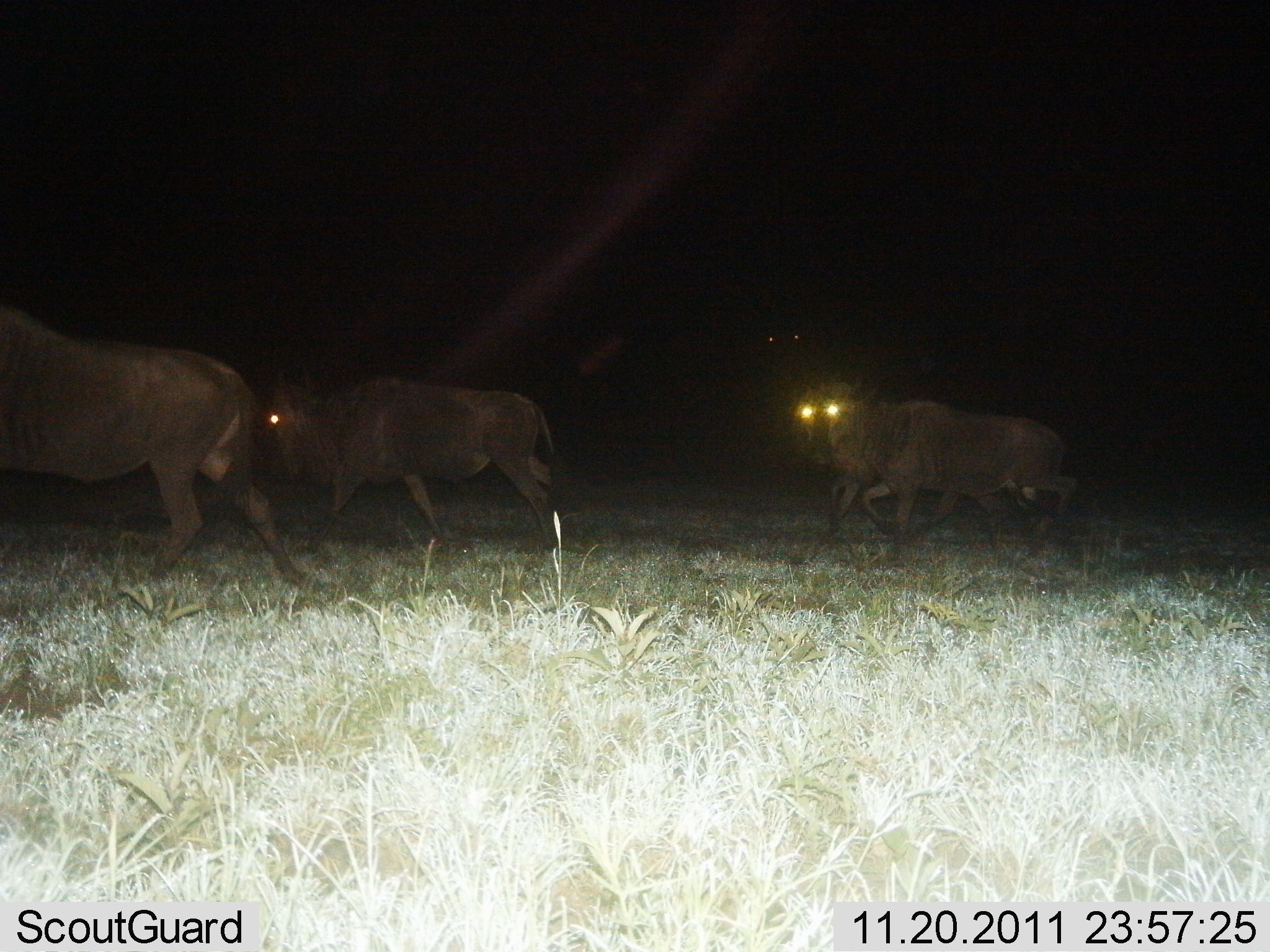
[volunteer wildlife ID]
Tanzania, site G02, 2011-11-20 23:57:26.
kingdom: Animalia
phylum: Chordata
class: Mammalia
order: Artiodactyla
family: Bovidae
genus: Connochaetes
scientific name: Connochaetes taurinus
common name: blue wildebeest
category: wildebeest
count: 4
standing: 0%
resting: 0%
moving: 100%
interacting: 0%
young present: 0%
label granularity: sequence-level